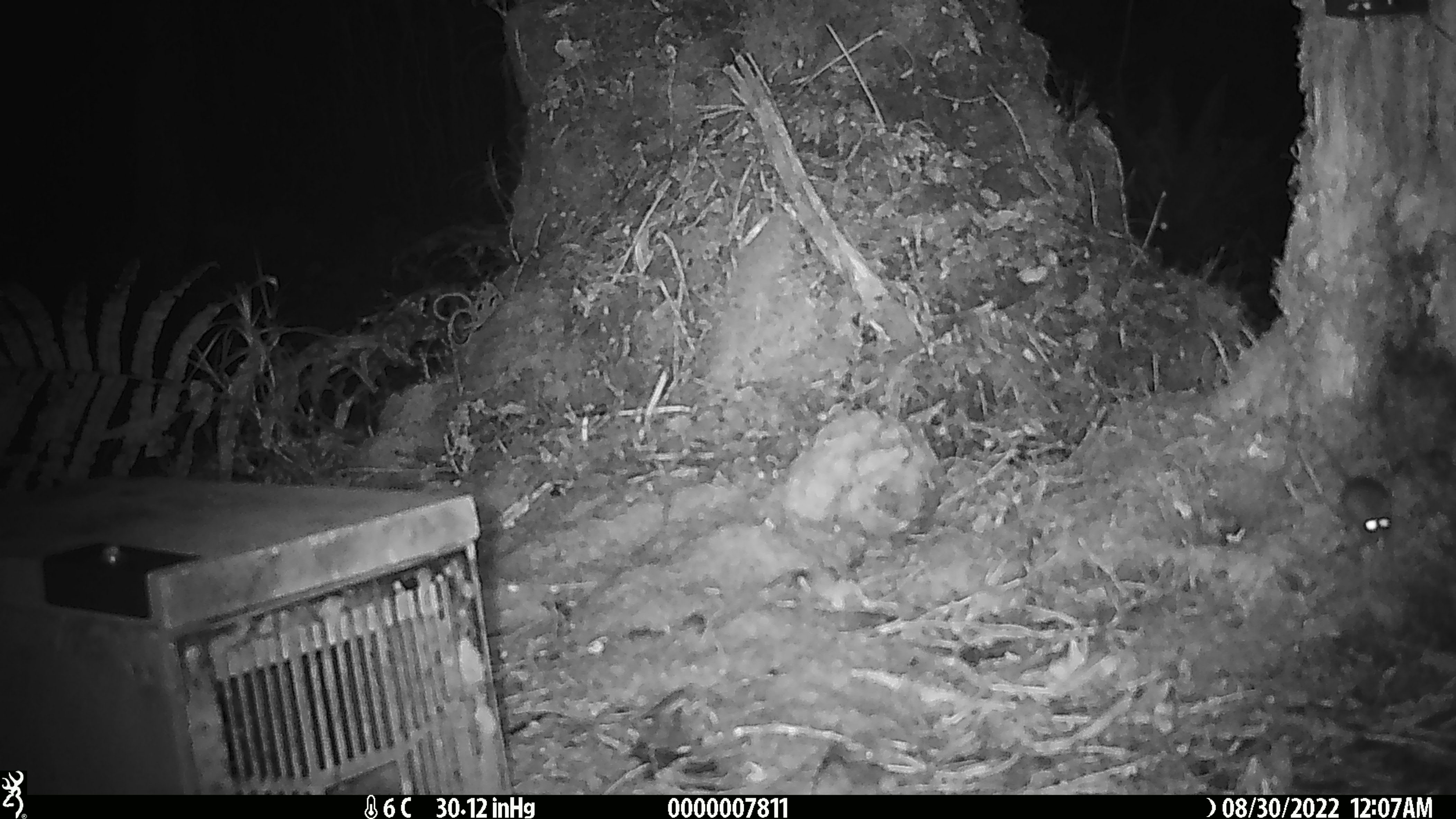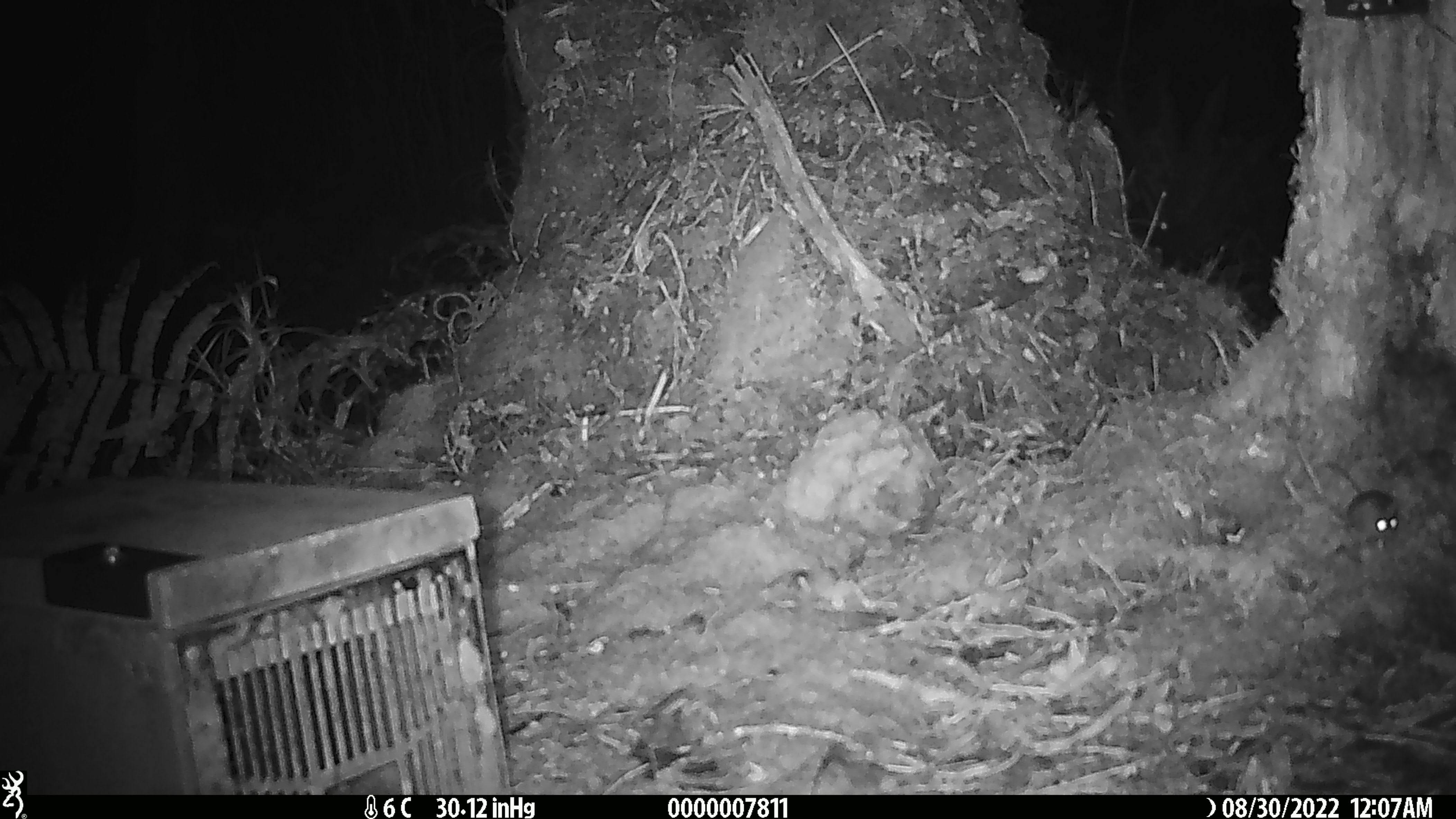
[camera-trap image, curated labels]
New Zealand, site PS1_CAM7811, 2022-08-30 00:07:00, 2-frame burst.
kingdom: Animalia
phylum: Chordata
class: Mammalia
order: Rodentia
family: Muridae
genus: Mus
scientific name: Mus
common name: mouse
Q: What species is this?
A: Mouse (Mus).